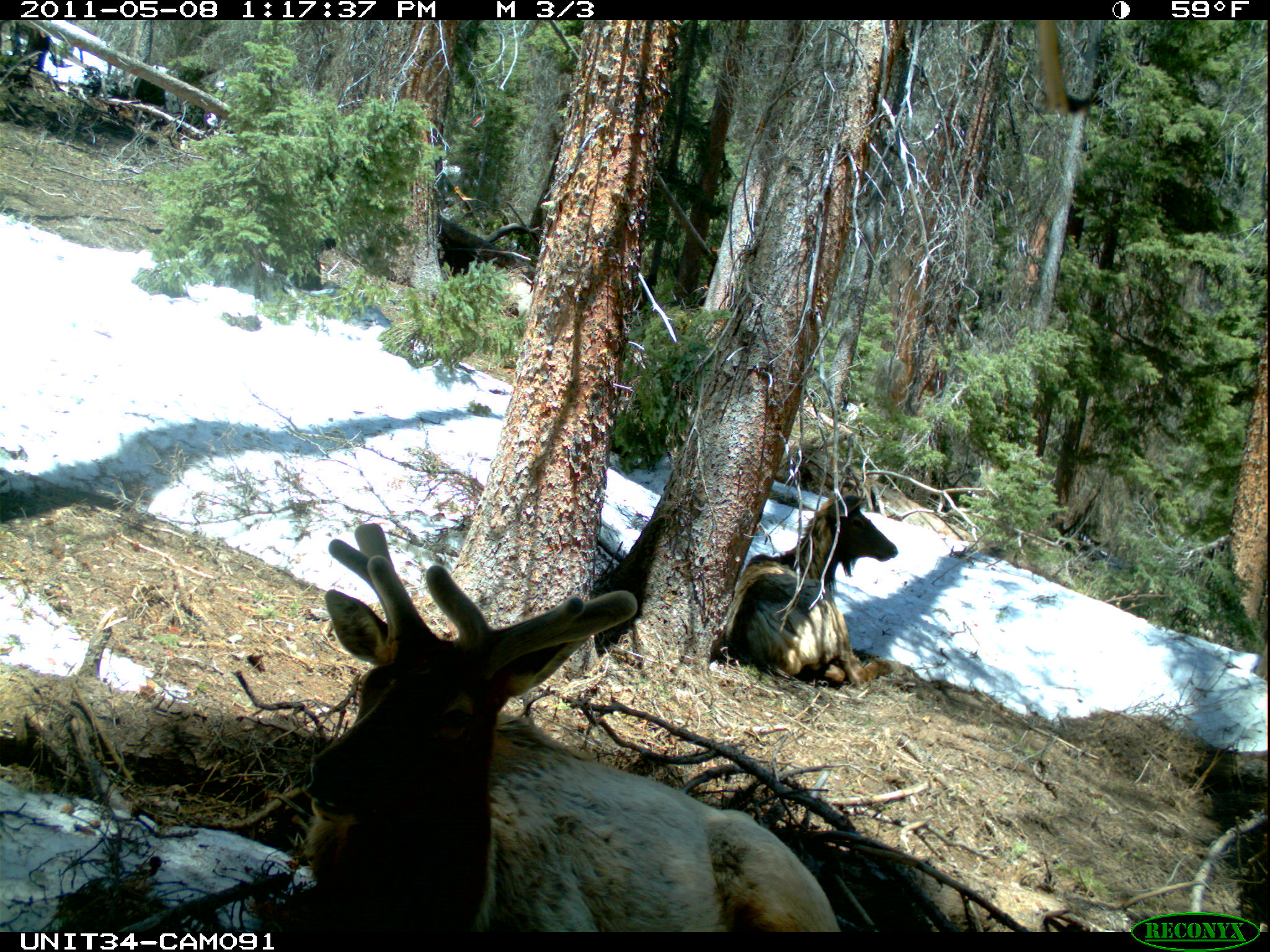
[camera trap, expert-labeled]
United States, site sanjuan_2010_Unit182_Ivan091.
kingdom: Animalia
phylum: Chordata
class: Mammalia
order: Artiodactyla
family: Cervidae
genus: Cervus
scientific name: Cervus elaphus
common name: red deer